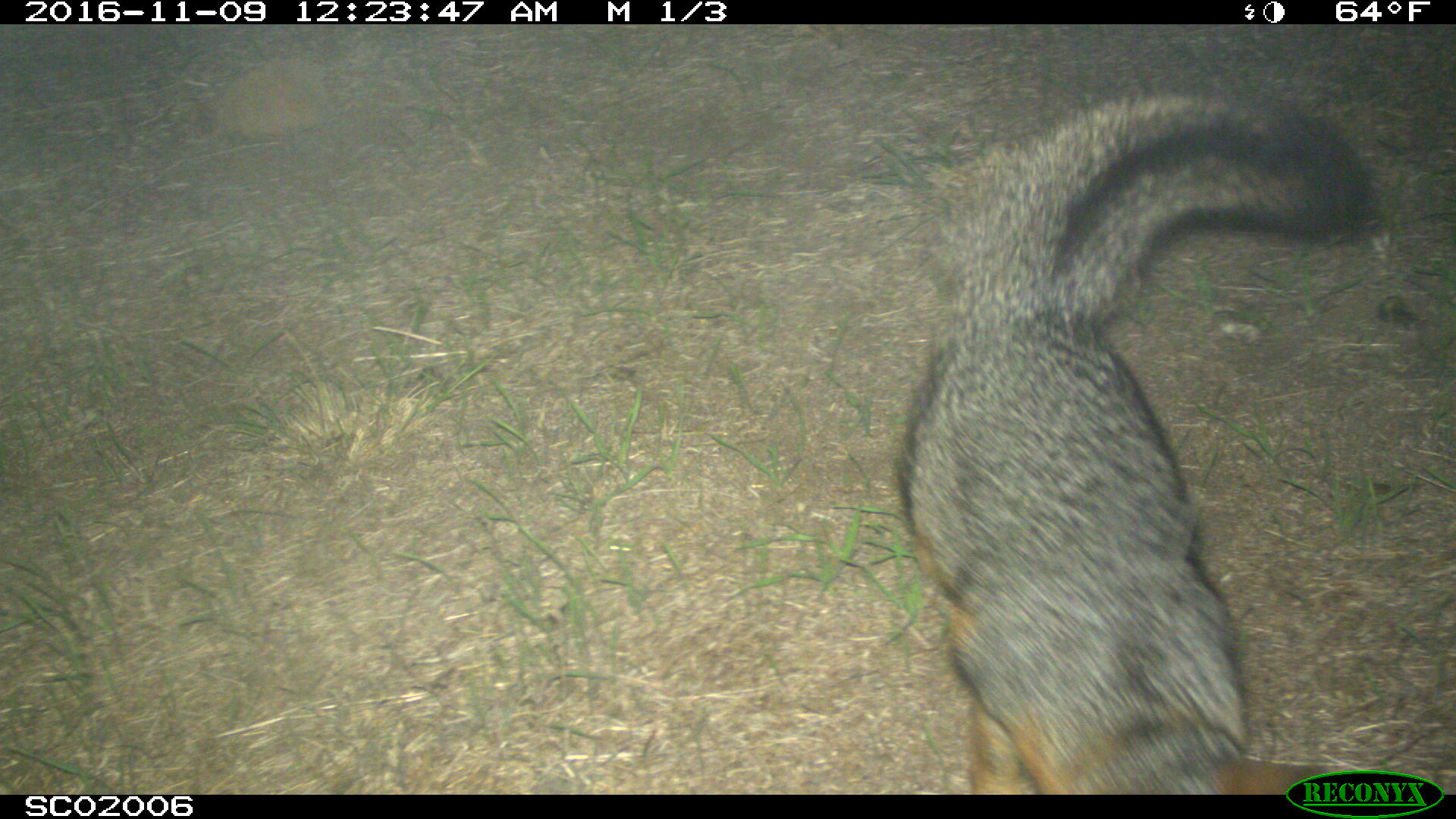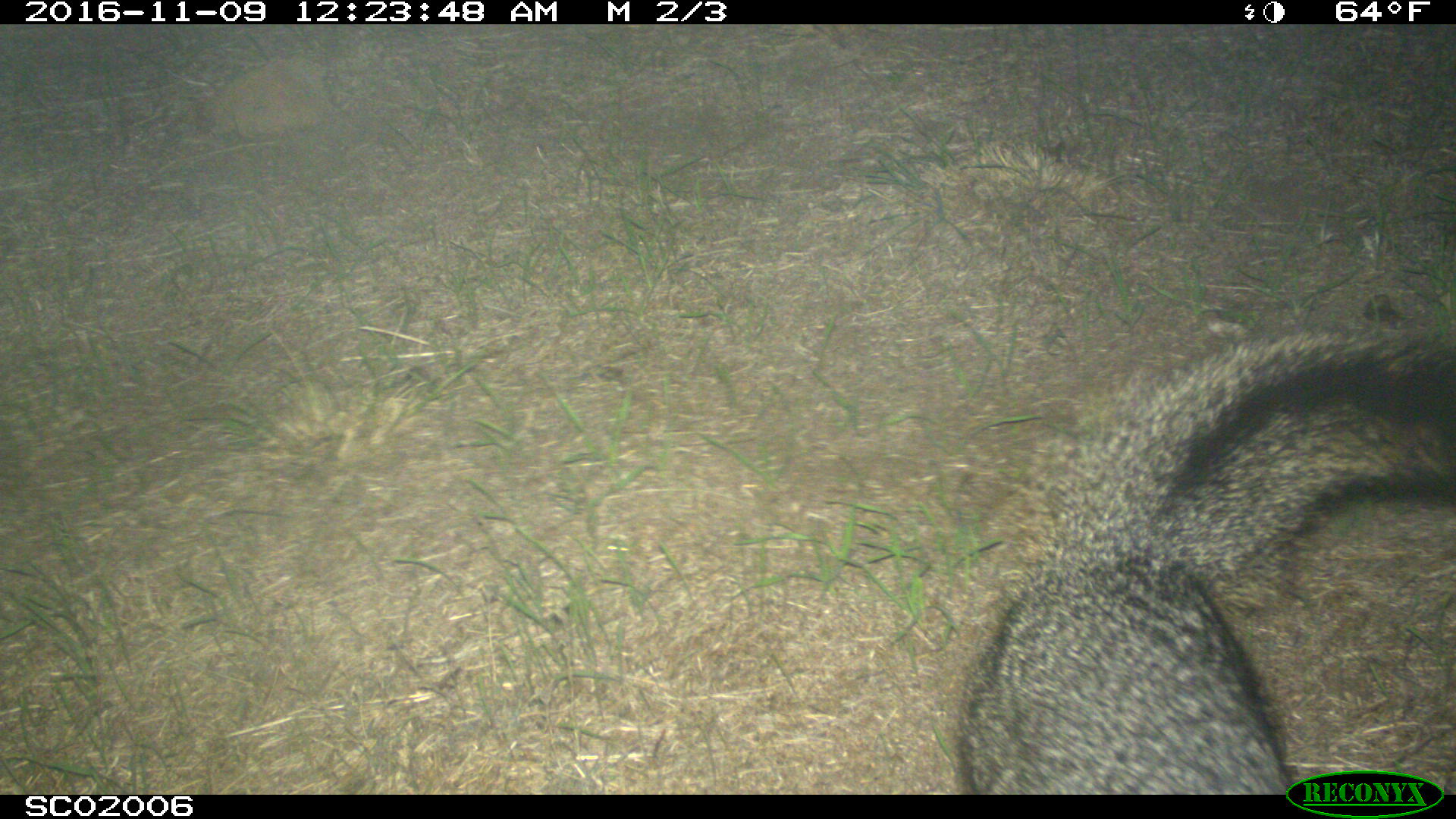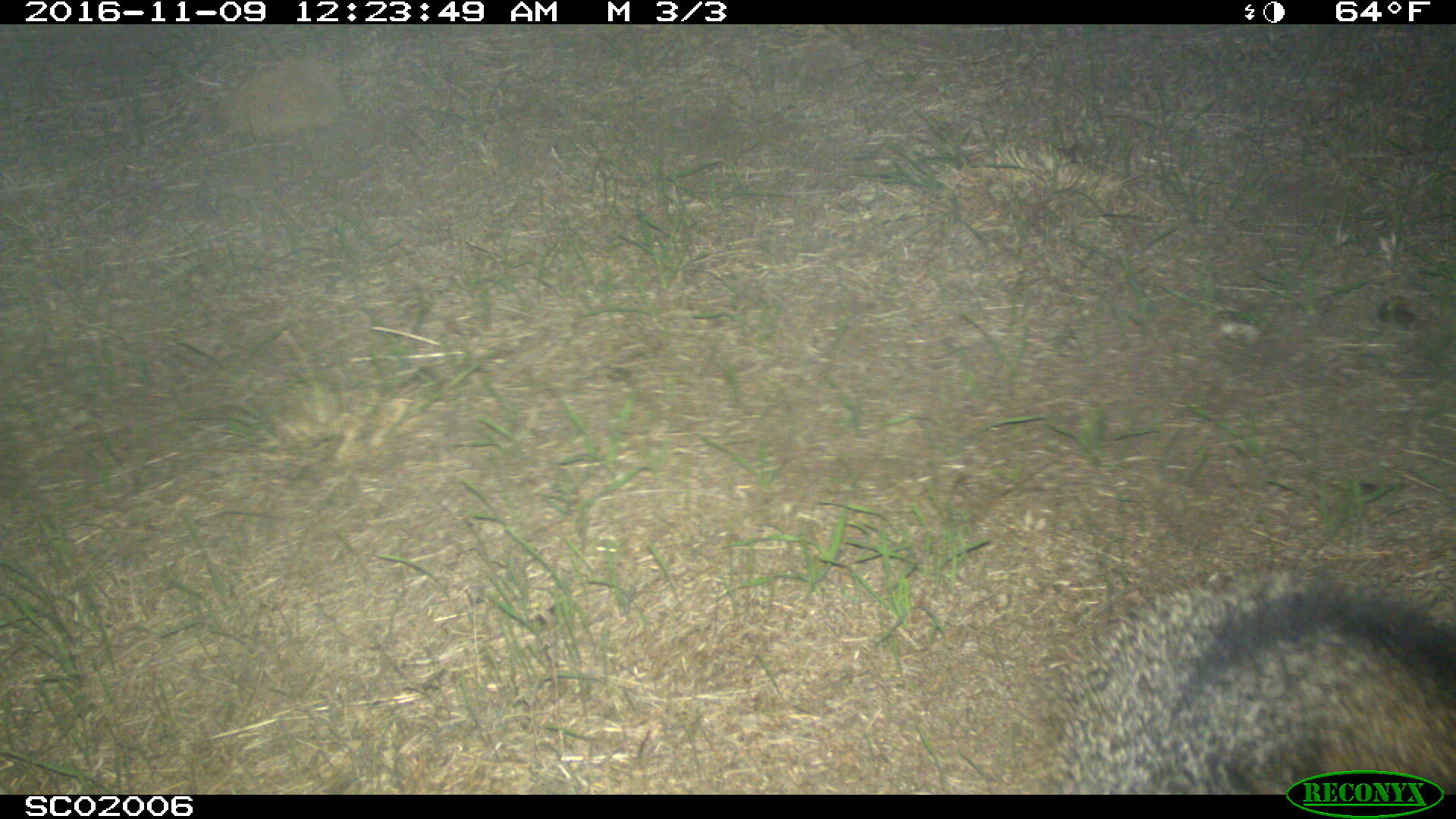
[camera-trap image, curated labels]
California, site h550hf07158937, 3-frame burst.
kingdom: Animalia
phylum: Chordata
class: Mammalia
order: Carnivora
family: Canidae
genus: Urocyon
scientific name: Urocyon littoralis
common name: island fox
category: fox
Fox (island fox) (Urocyon littoralis).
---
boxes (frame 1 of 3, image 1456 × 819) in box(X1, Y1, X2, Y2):
fox: box(892, 95, 1376, 795)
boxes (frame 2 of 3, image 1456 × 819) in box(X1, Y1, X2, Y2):
fox: box(950, 325, 1455, 792)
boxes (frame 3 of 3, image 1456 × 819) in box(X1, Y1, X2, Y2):
fox: box(1035, 571, 1453, 796)